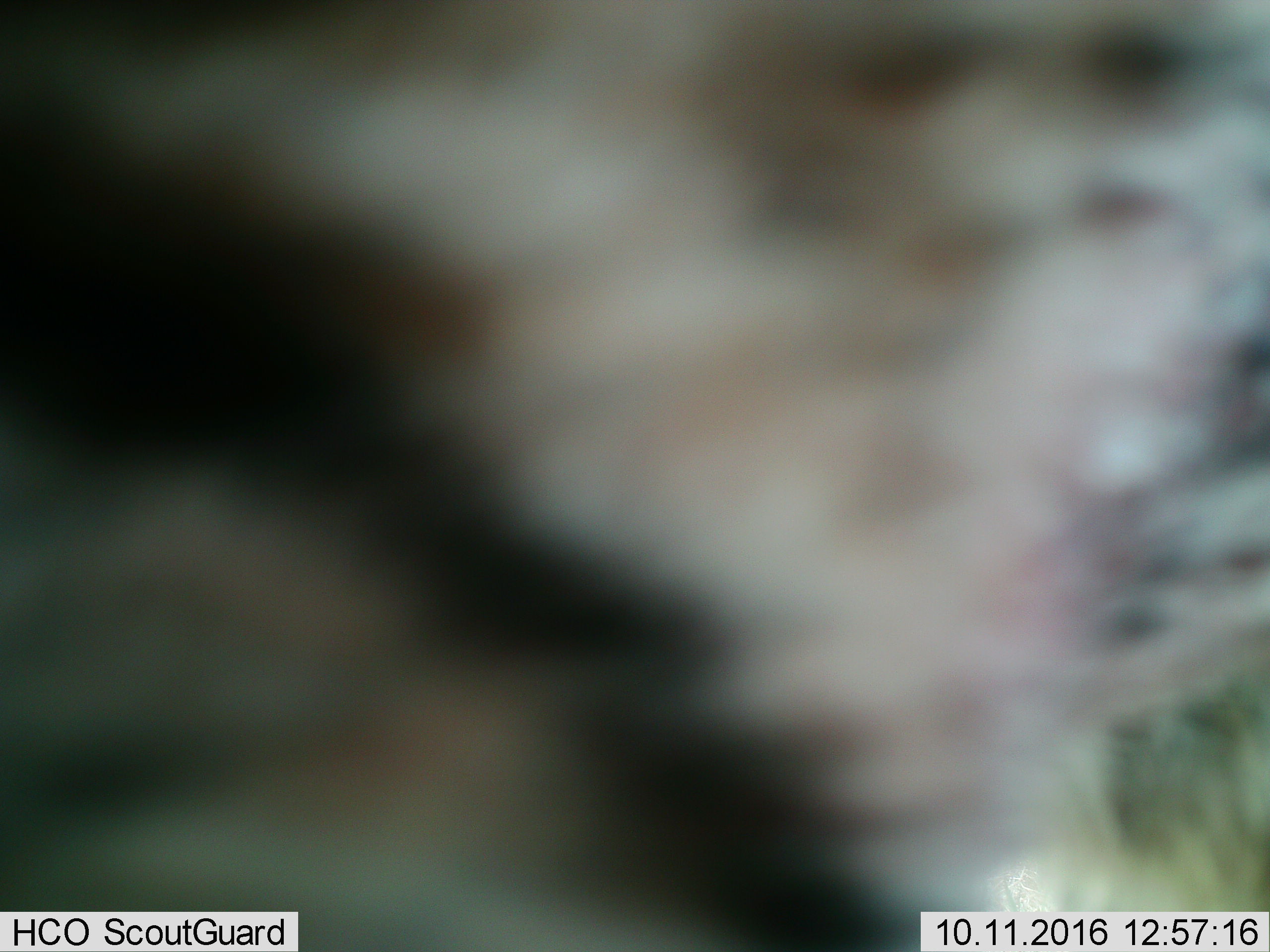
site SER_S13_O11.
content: unidentified animal